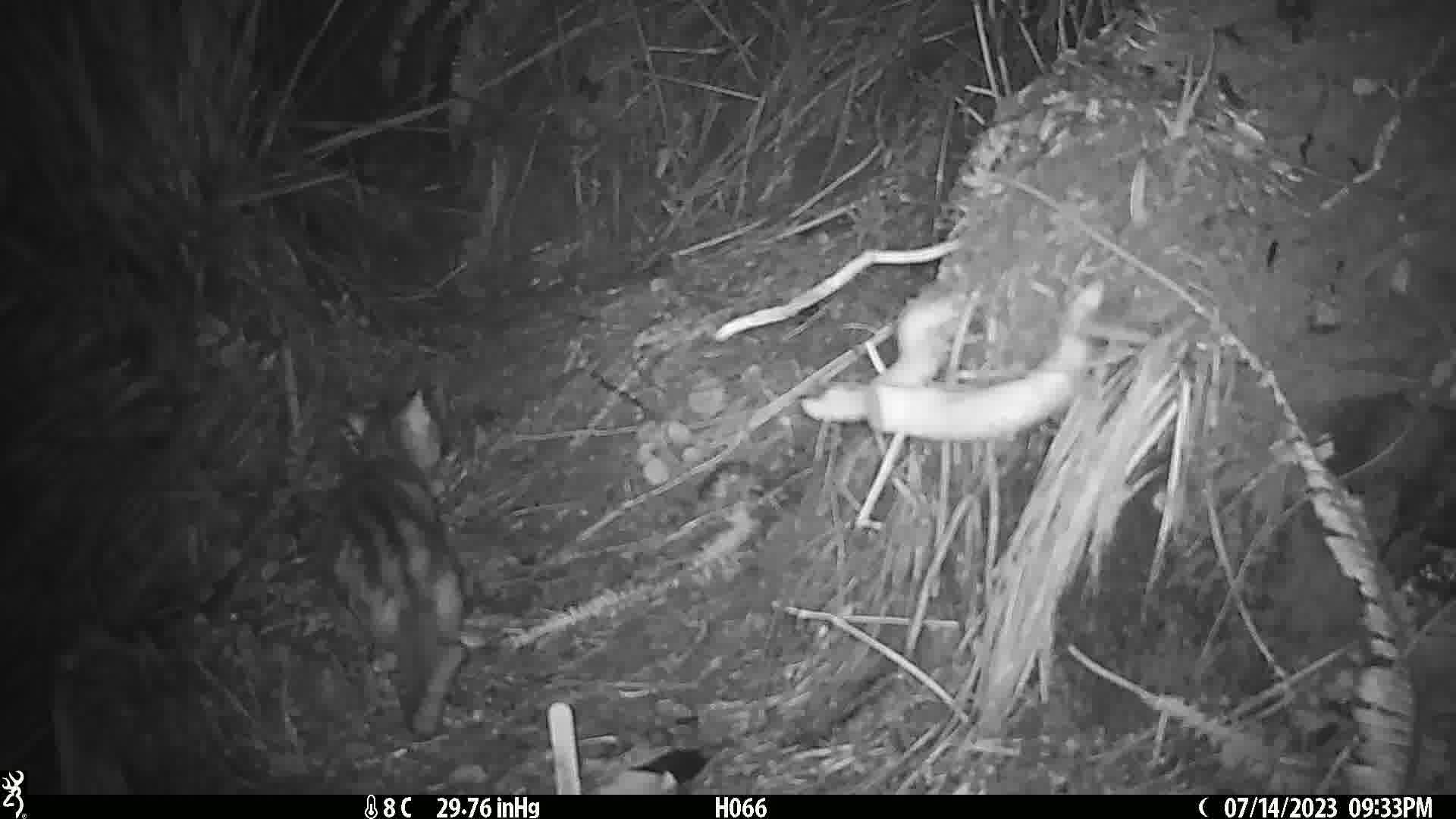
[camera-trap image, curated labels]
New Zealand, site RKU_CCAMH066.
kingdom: Animalia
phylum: Chordata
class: Mammalia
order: Carnivora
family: Felidae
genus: Felis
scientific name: Felis catus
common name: domestic cat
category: cat